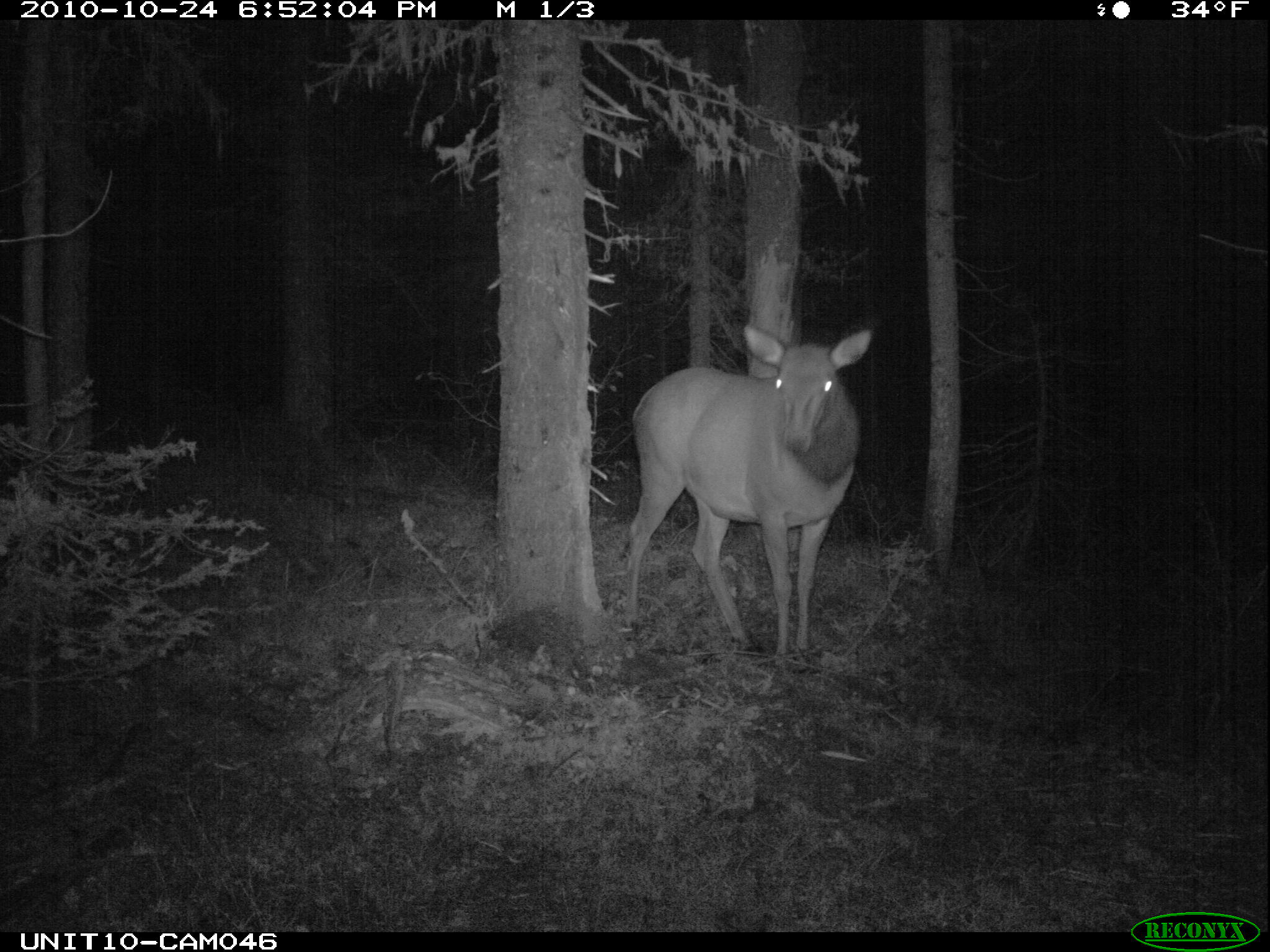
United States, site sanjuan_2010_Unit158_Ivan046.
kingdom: Animalia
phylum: Chordata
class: Mammalia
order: Artiodactyla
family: Cervidae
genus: Cervus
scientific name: Cervus elaphus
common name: red deer